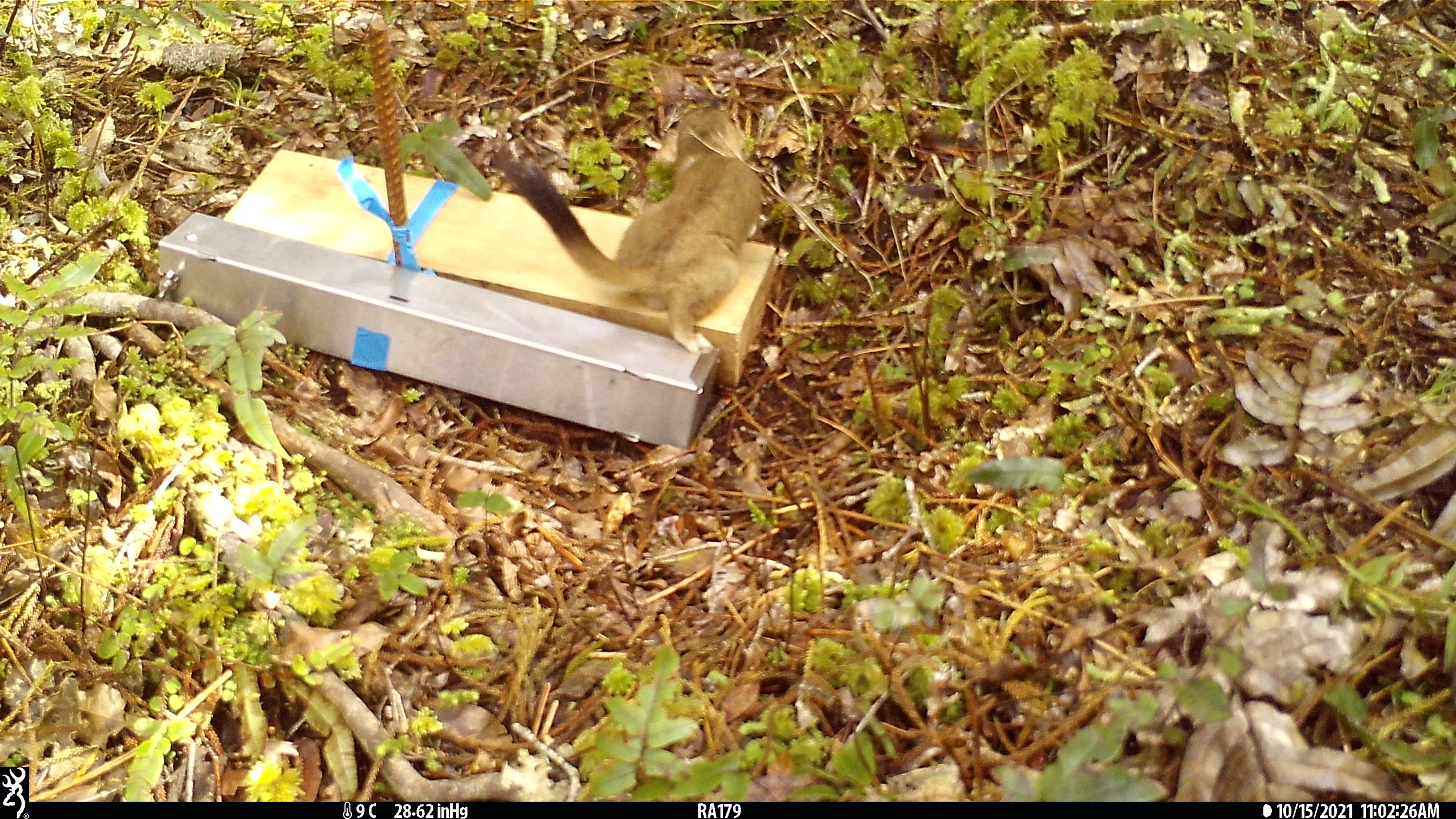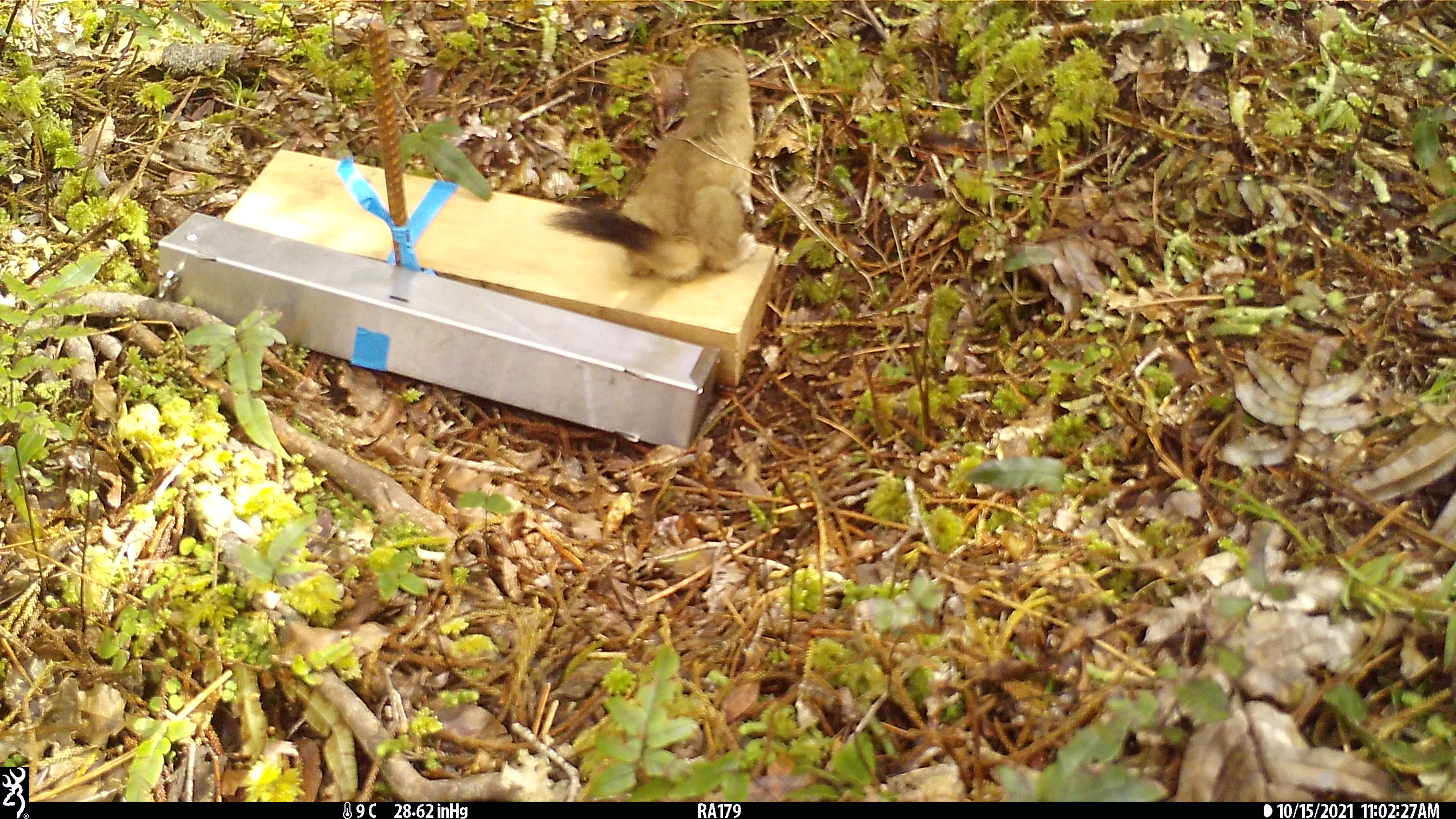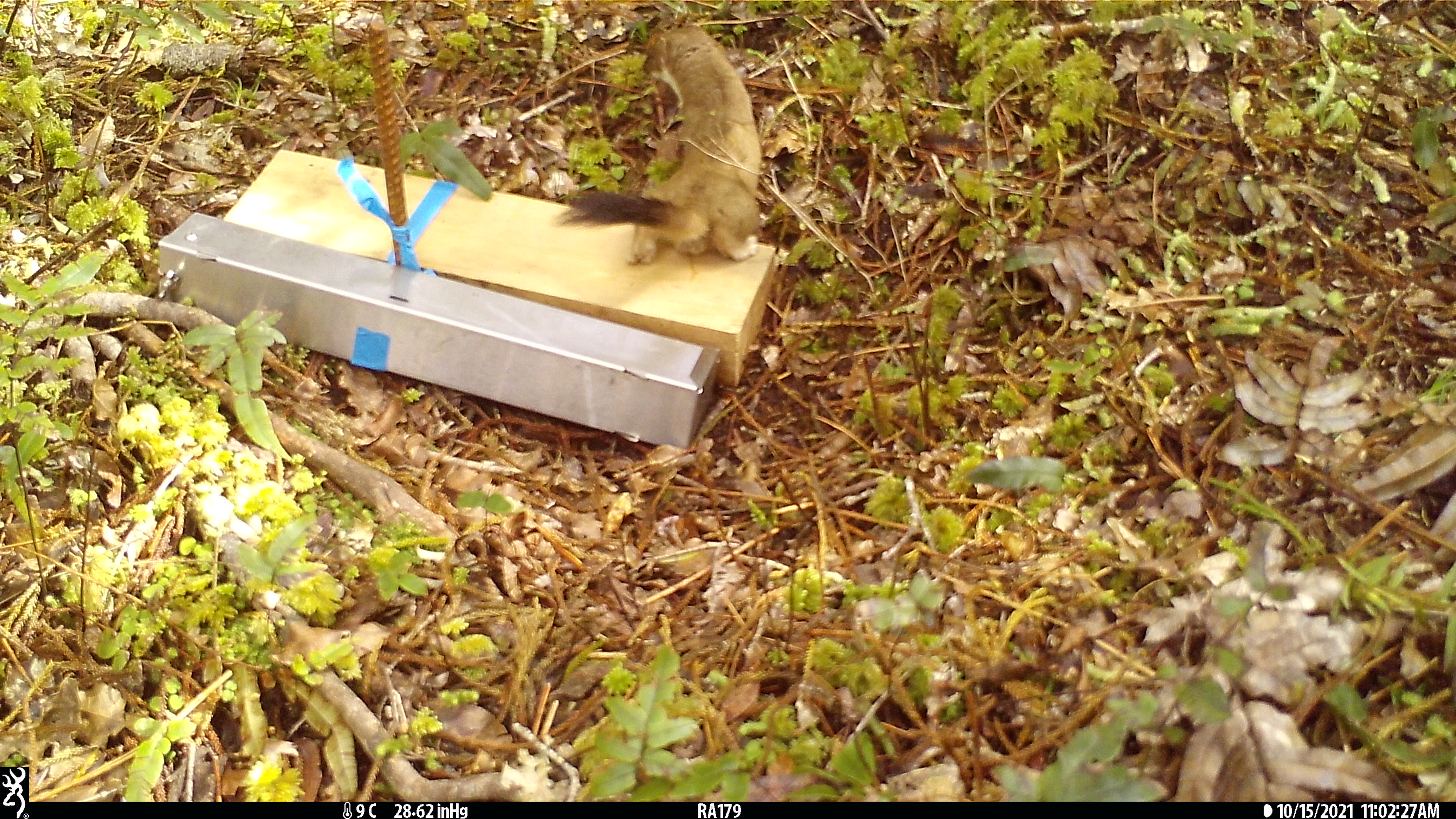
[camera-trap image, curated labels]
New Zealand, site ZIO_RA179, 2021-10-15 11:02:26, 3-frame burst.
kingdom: Animalia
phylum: Chordata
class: Mammalia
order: Carnivora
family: Mustelidae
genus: Mustela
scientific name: Mustela erminea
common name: stoat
Stoat (Mustela erminea).